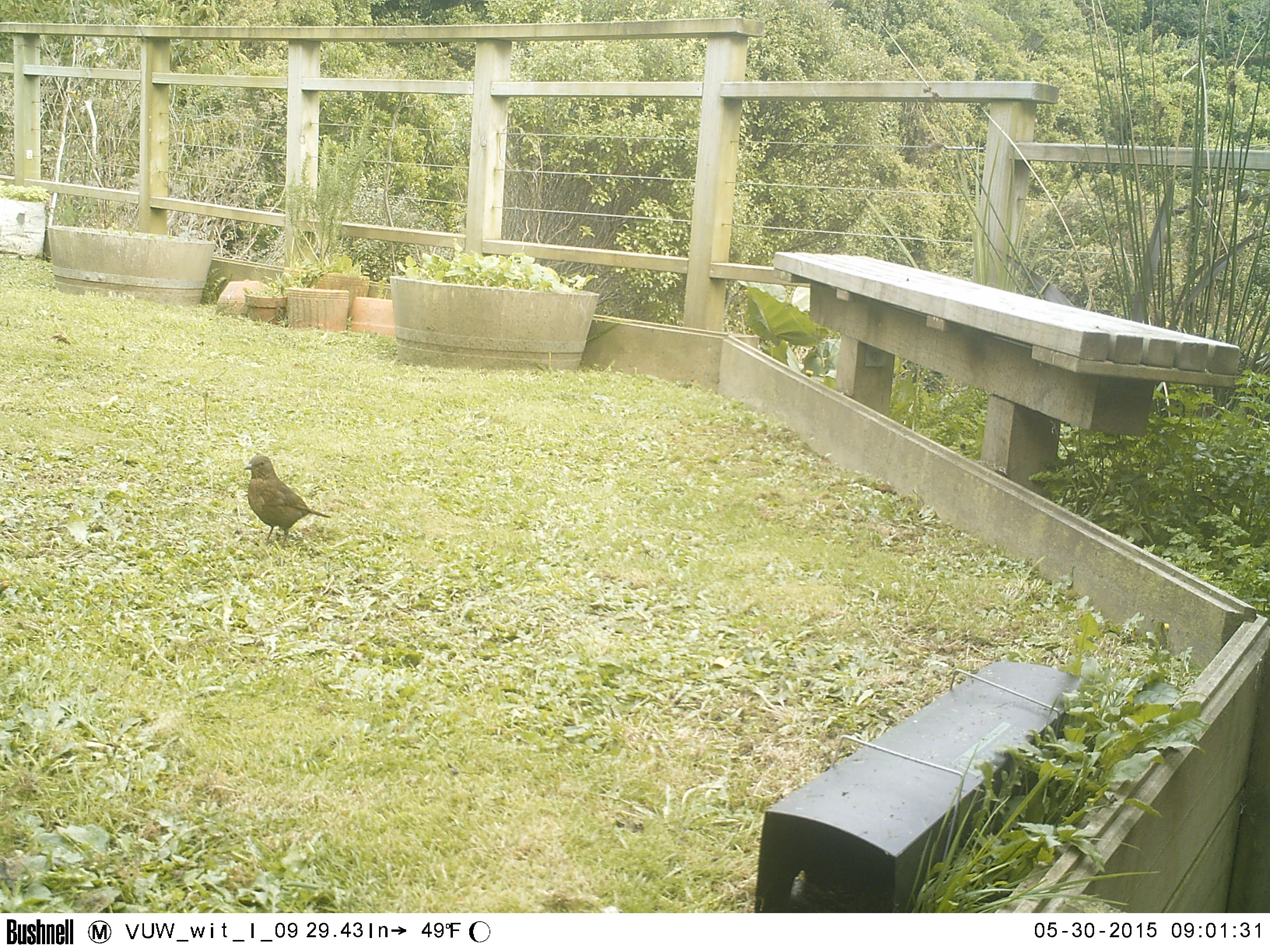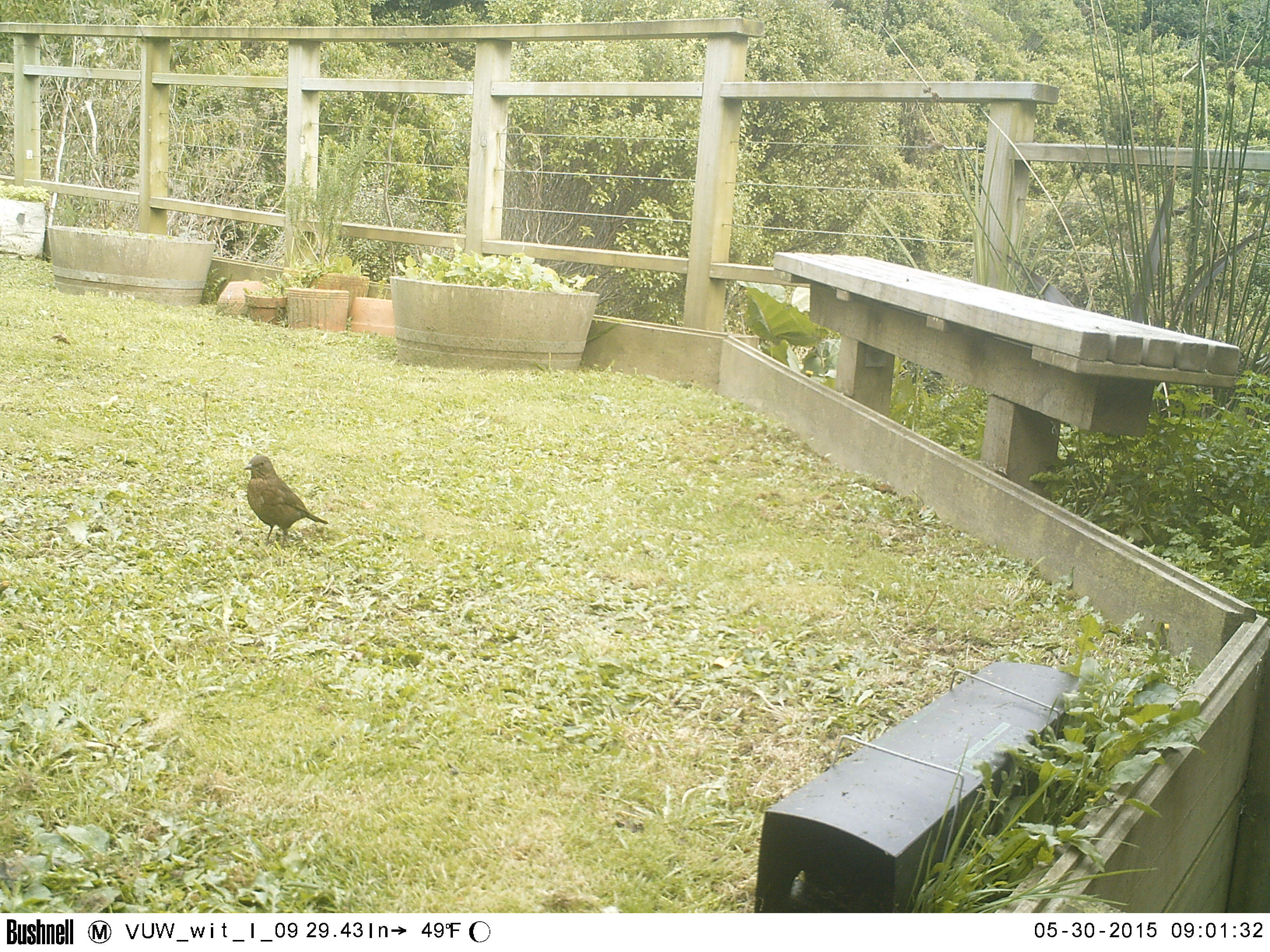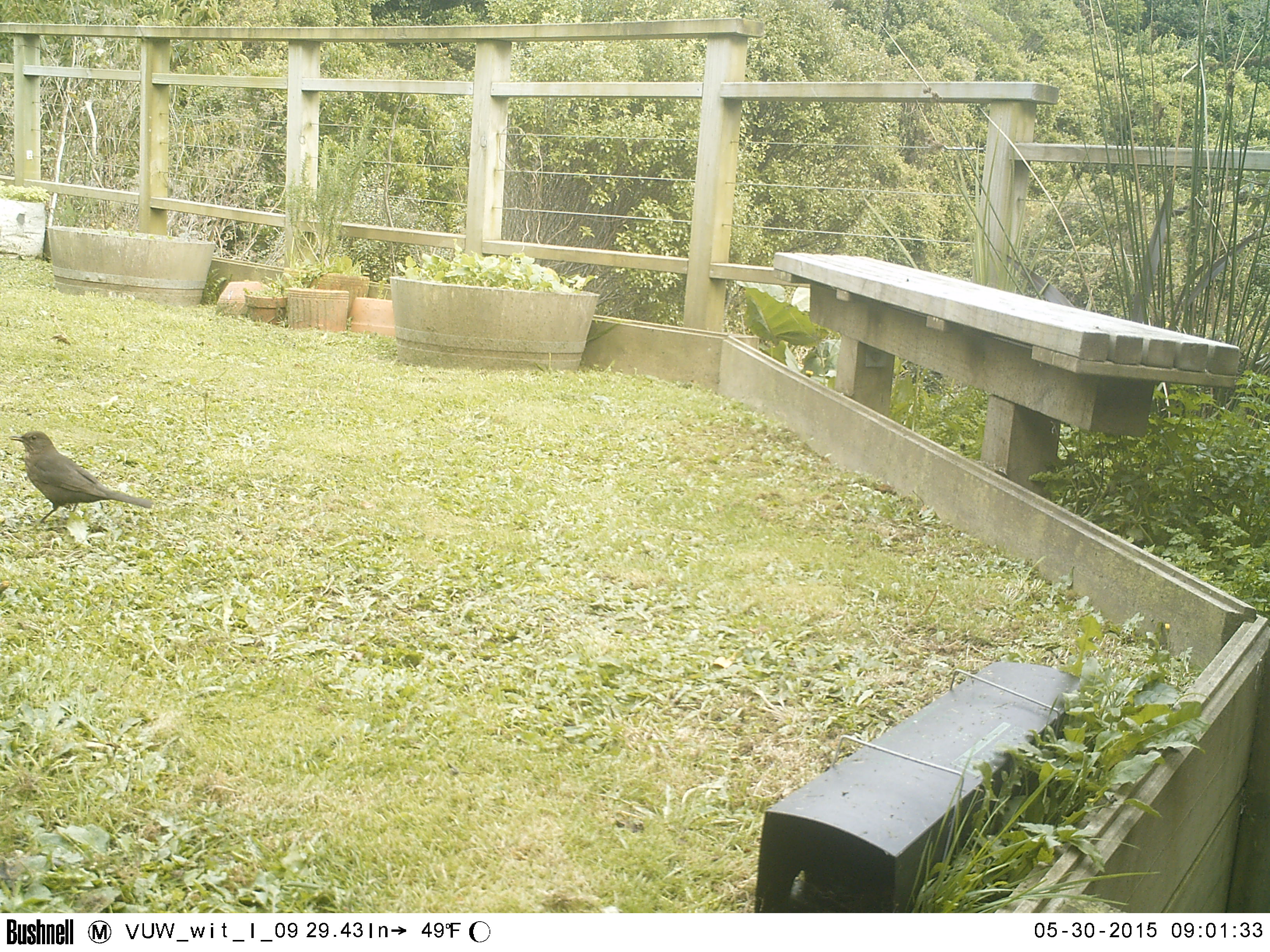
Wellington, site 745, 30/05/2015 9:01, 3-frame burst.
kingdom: Animalia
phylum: Chordata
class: Aves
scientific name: Aves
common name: bird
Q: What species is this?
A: Bird (Aves).